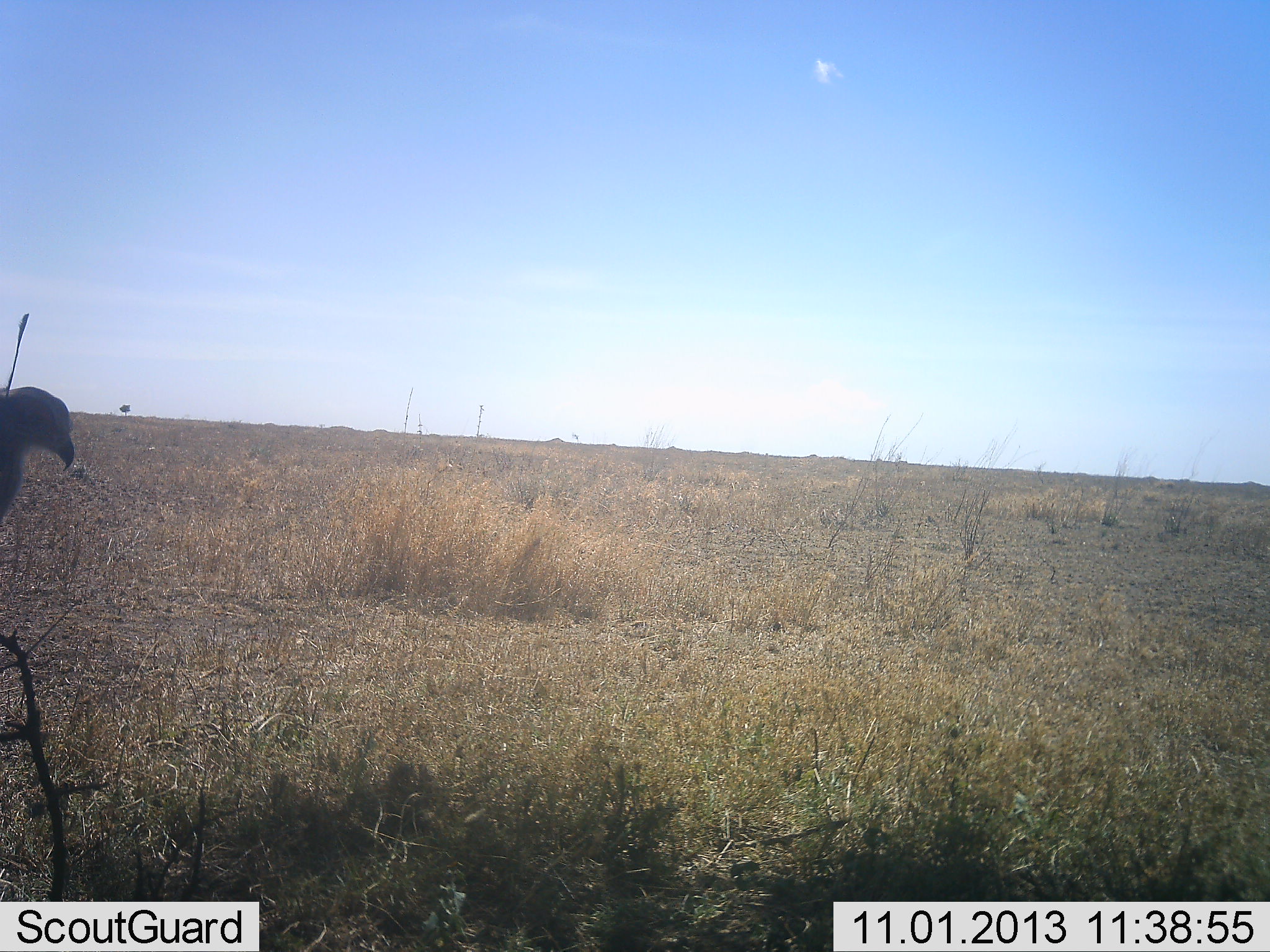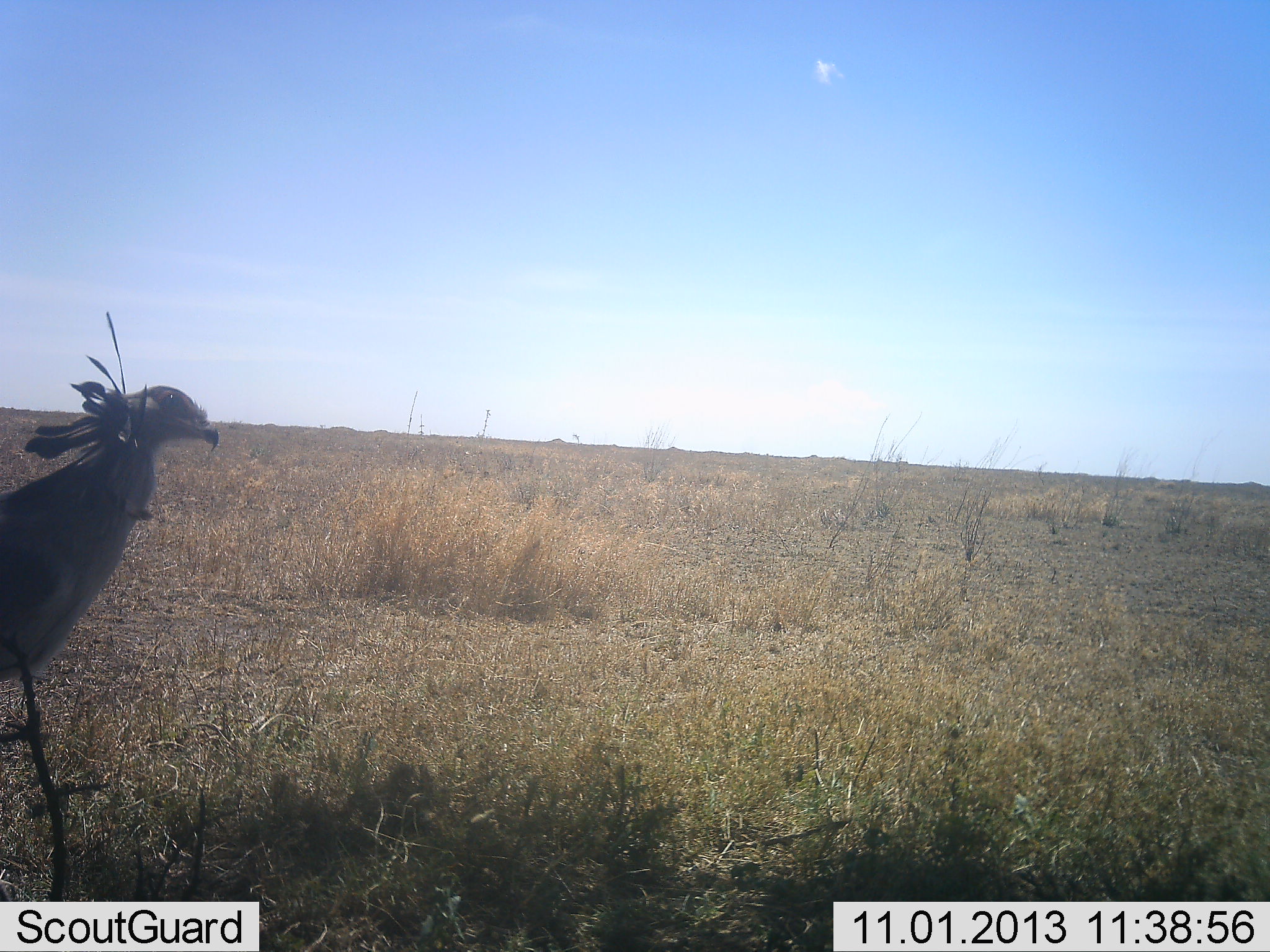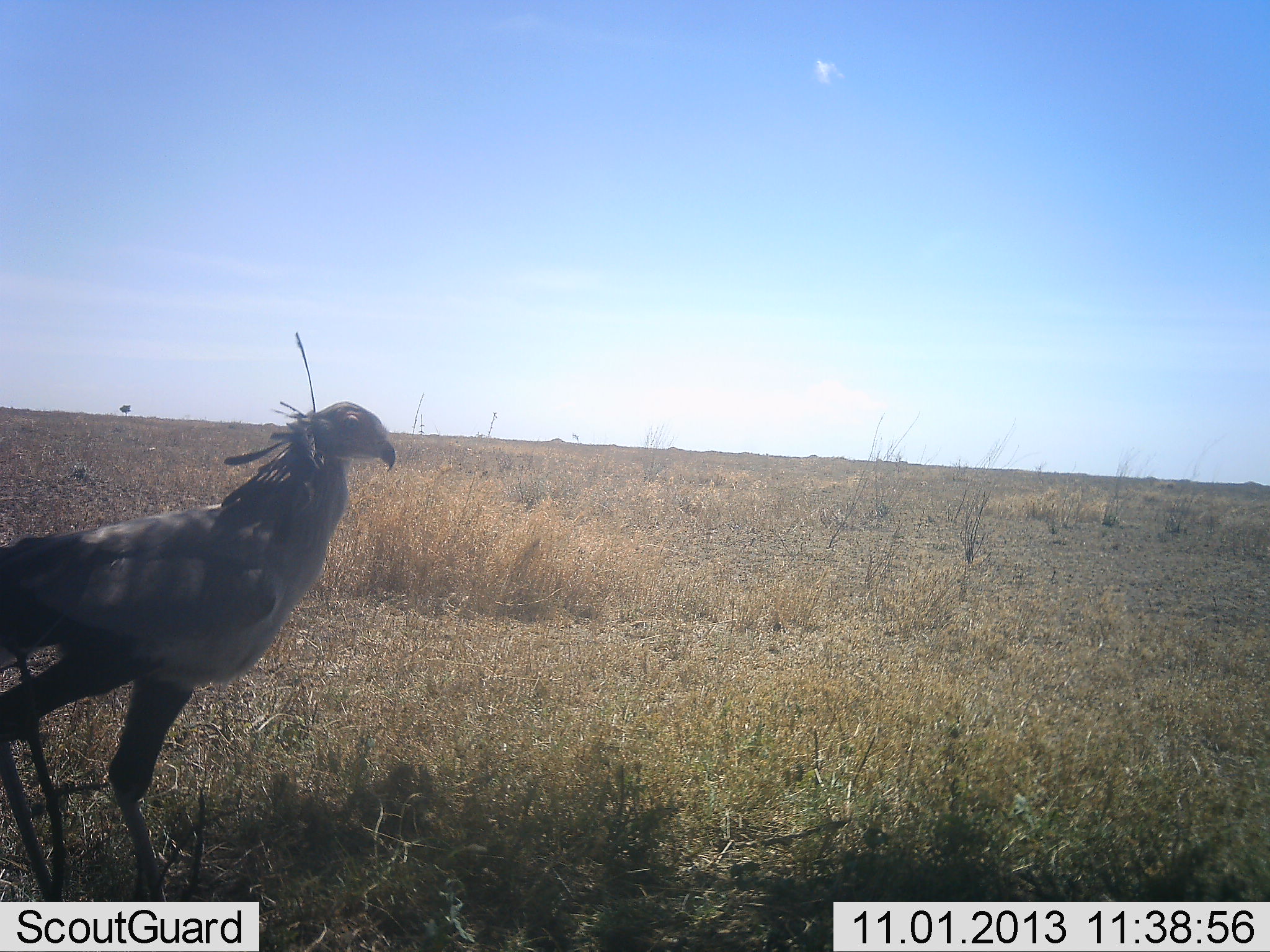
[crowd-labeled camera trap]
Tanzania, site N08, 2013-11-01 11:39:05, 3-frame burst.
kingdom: Animalia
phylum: Chordata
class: Aves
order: Accipitriformes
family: Sagittariidae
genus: Sagittarius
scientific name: Sagittarius serpentarius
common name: secretary bird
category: secretarybird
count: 1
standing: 15%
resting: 3%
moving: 82%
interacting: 0%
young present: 0%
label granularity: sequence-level